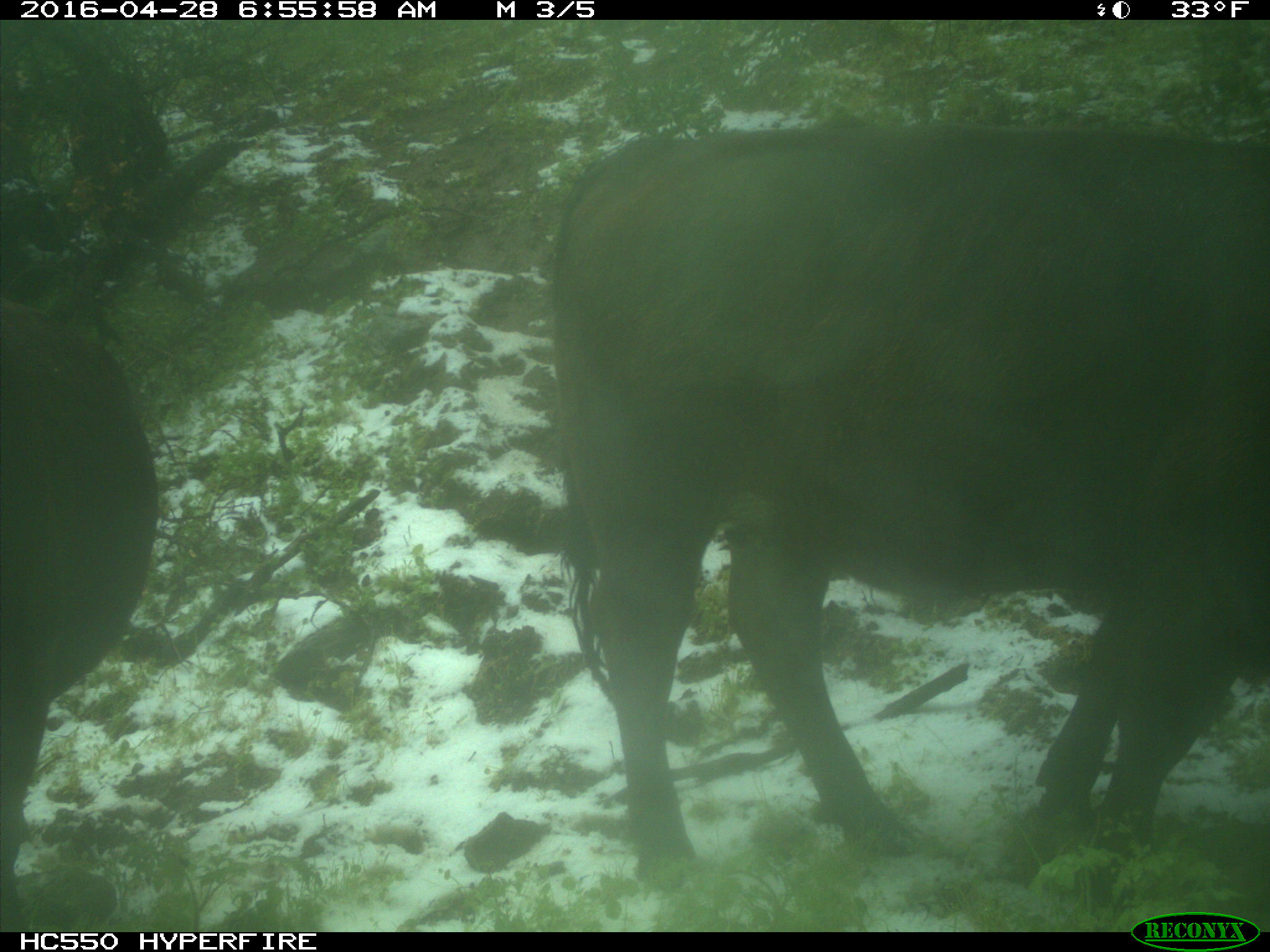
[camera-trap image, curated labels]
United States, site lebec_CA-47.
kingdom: Animalia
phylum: Chordata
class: Mammalia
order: Artiodactyla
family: Bovidae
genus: Bos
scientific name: Bos taurus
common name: domestic cow